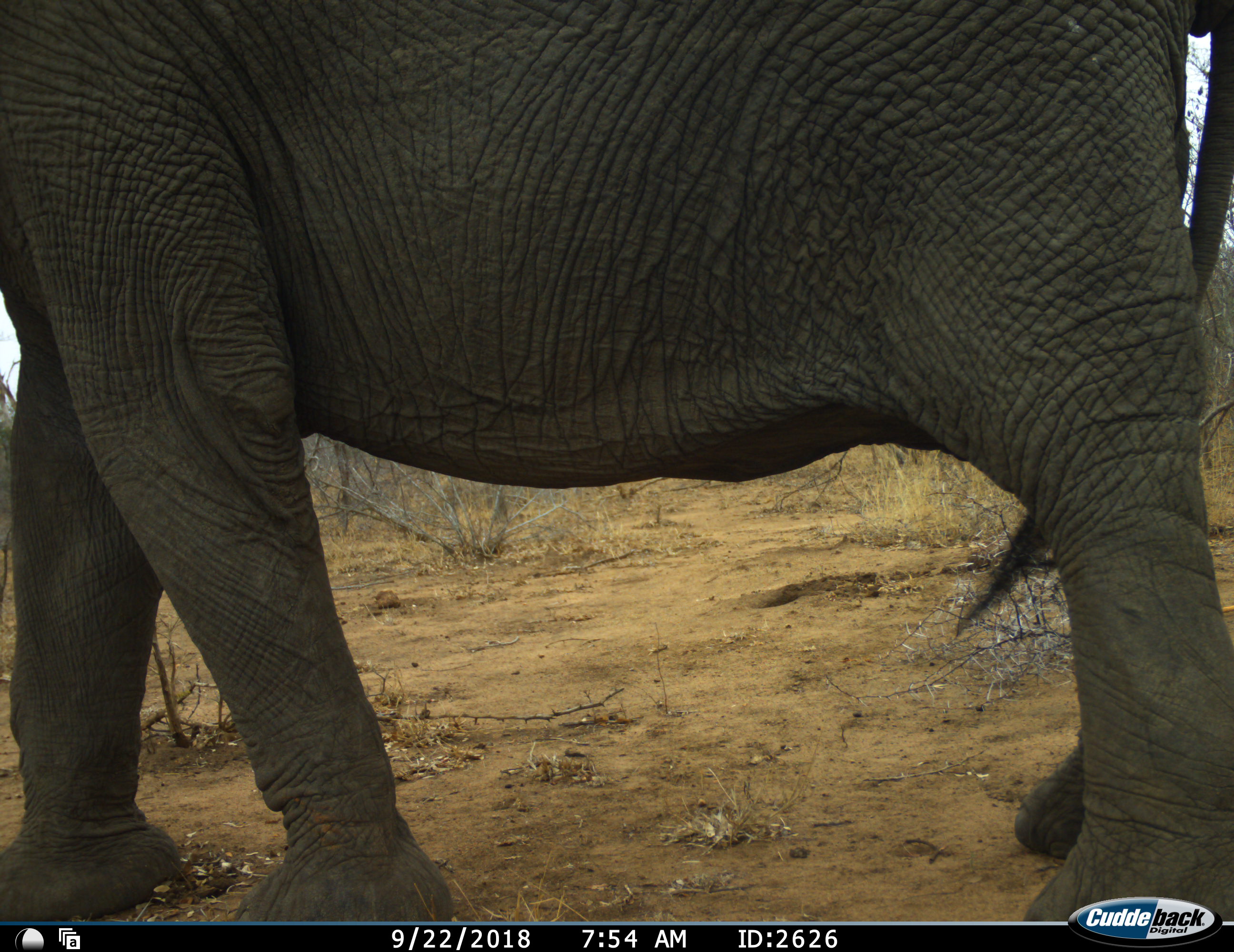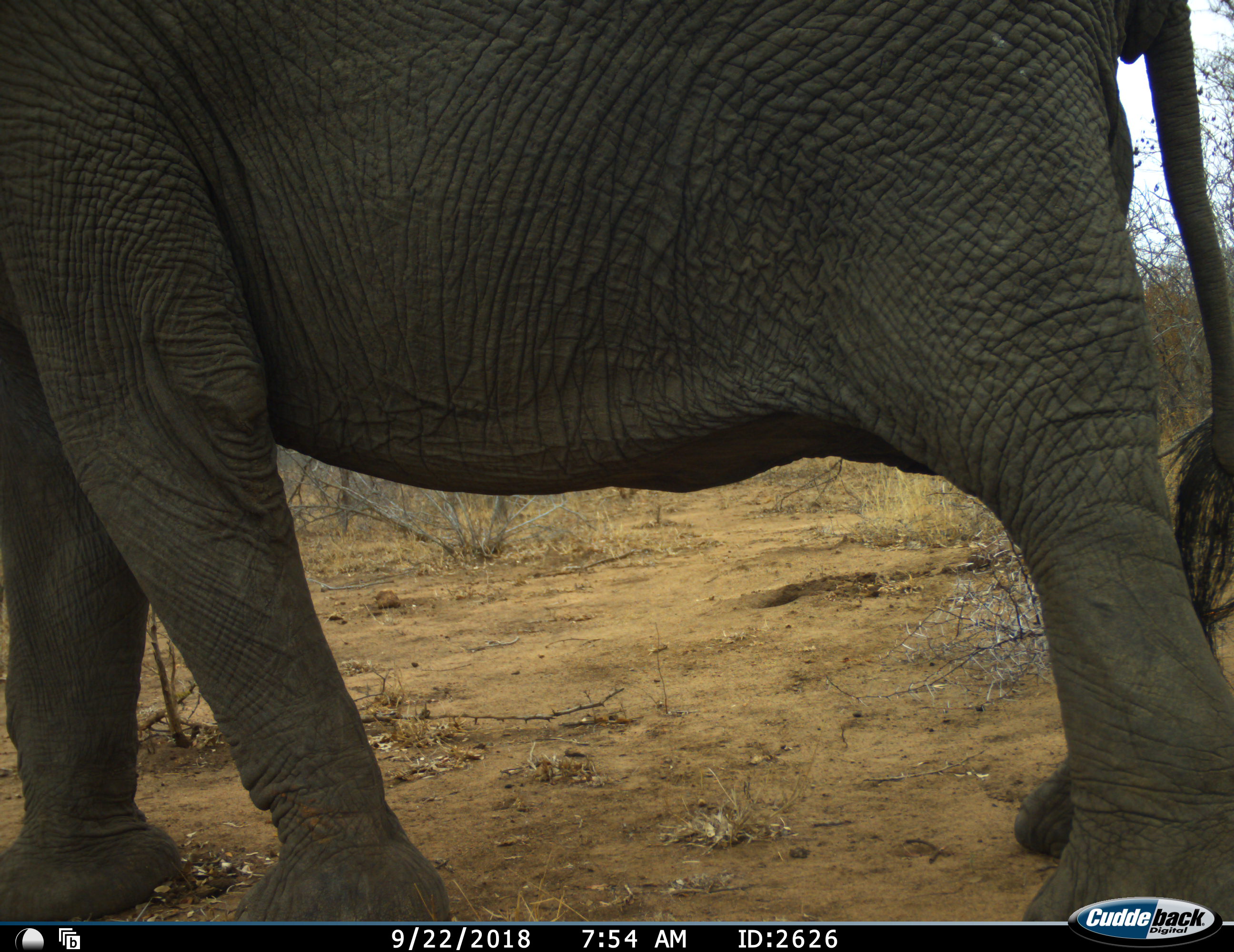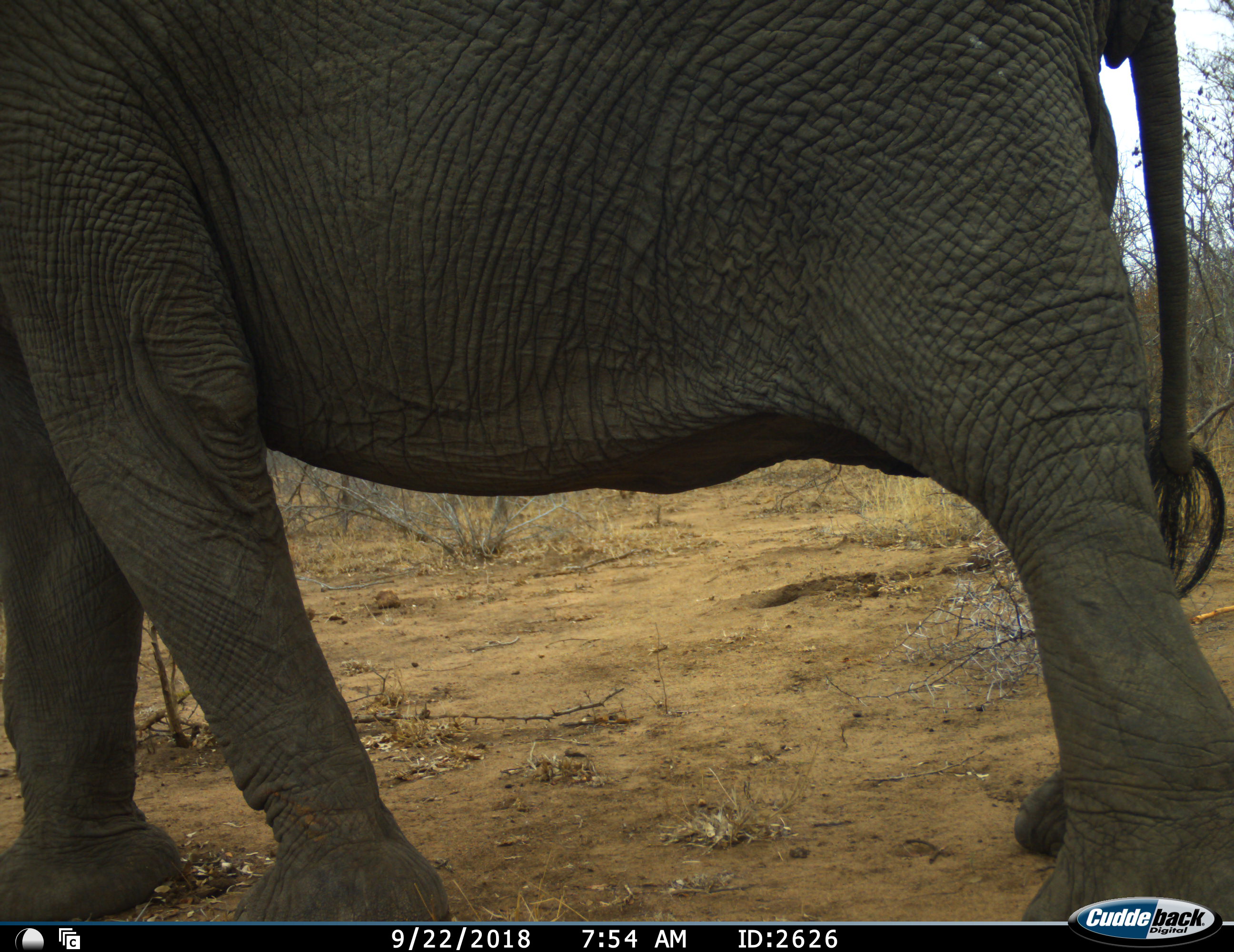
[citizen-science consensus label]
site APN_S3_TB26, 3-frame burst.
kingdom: Animalia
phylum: Chordata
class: Mammalia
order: Proboscidea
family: Elephantidae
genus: Loxodonta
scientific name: Loxodonta africana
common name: african bush elephant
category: elephant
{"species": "elephant (african bush elephant) (Loxodonta africana)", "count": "1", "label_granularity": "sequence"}